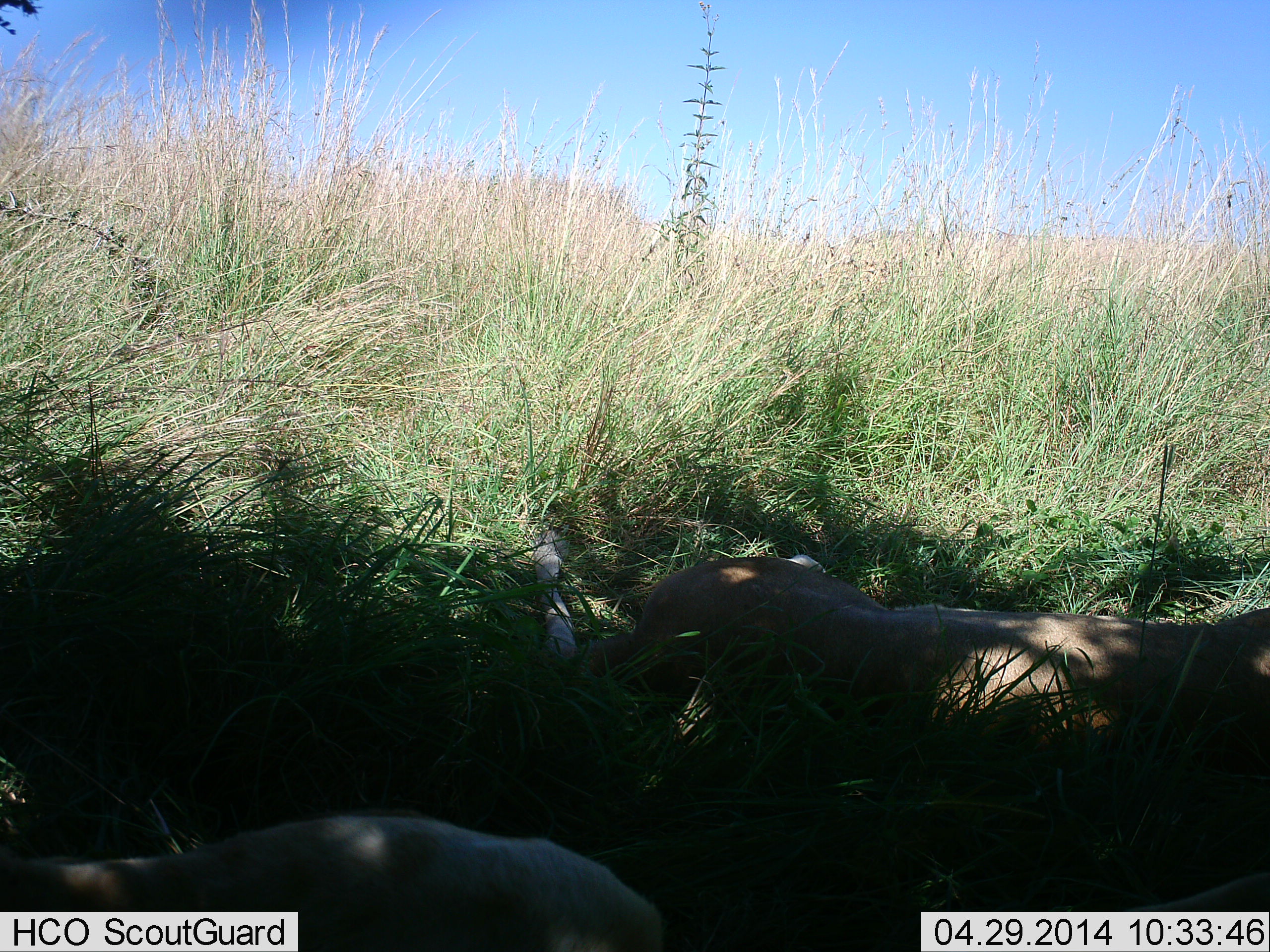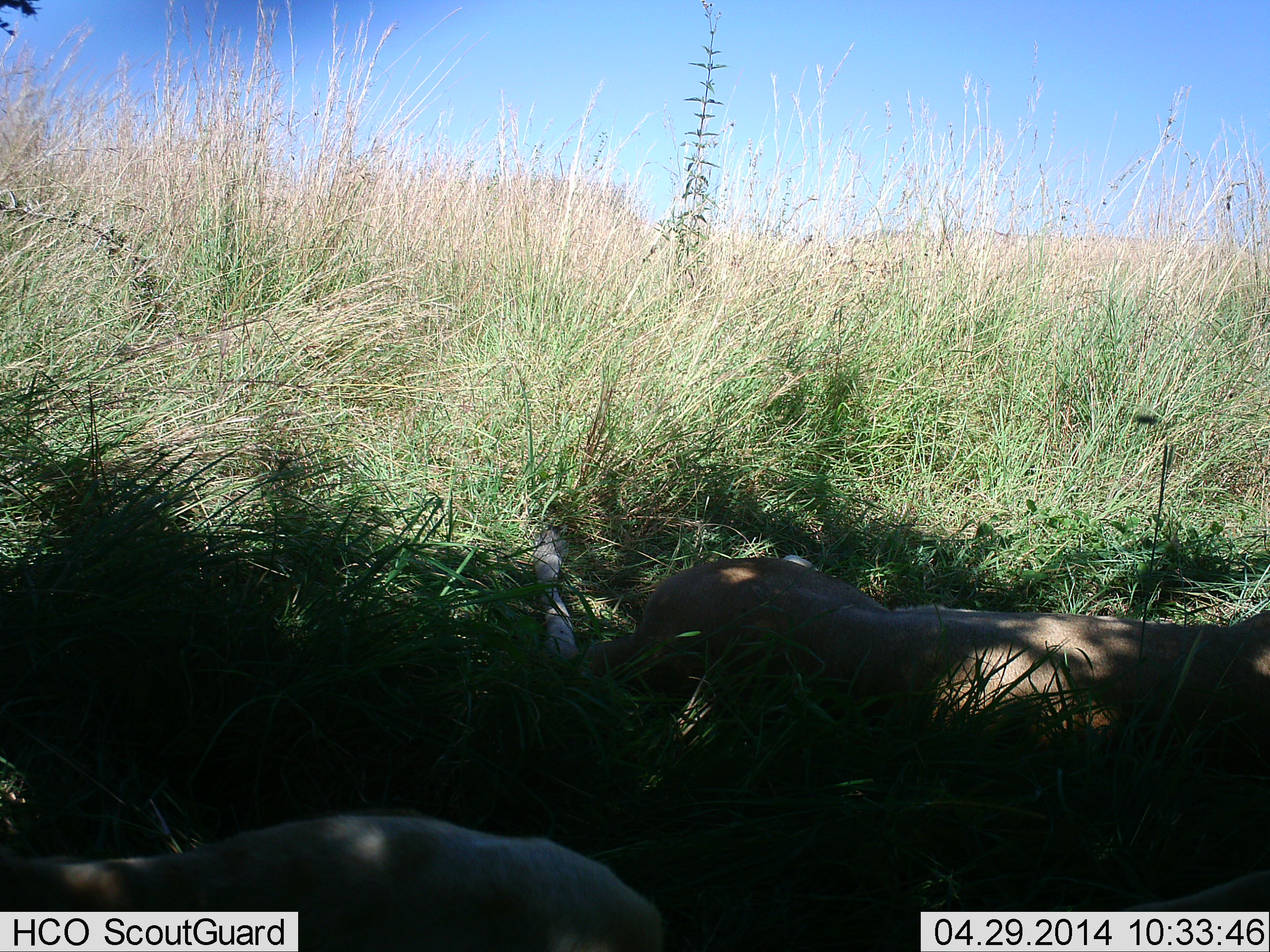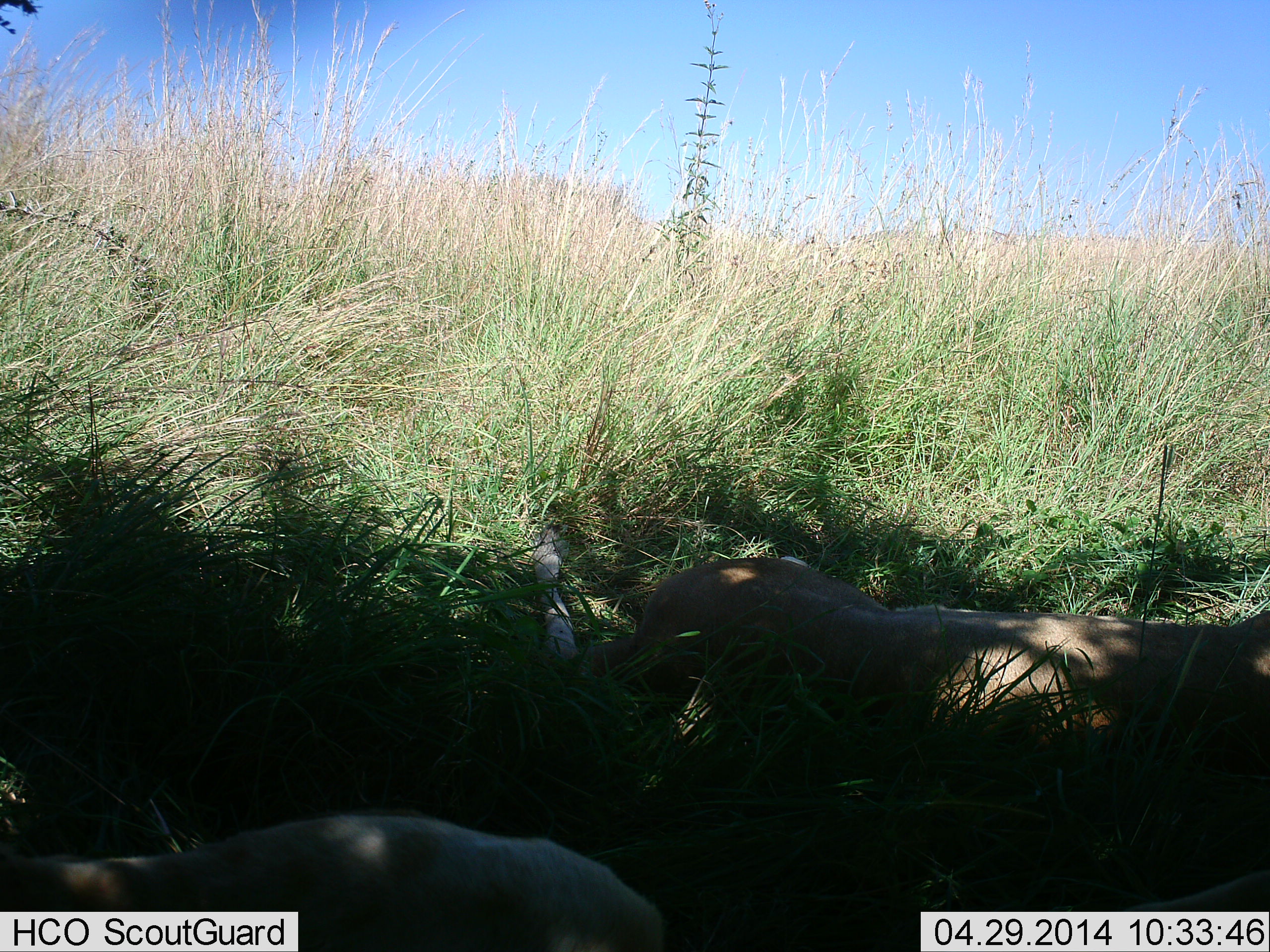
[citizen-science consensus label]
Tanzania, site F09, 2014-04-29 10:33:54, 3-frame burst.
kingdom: Animalia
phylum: Chordata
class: Mammalia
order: Carnivora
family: Felidae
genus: Panthera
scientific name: Panthera leo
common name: lion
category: lionfemale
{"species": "lionfemale (lion) (Panthera leo)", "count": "2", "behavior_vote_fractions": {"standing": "0%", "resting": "100%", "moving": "0%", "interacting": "0%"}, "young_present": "0%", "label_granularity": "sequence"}